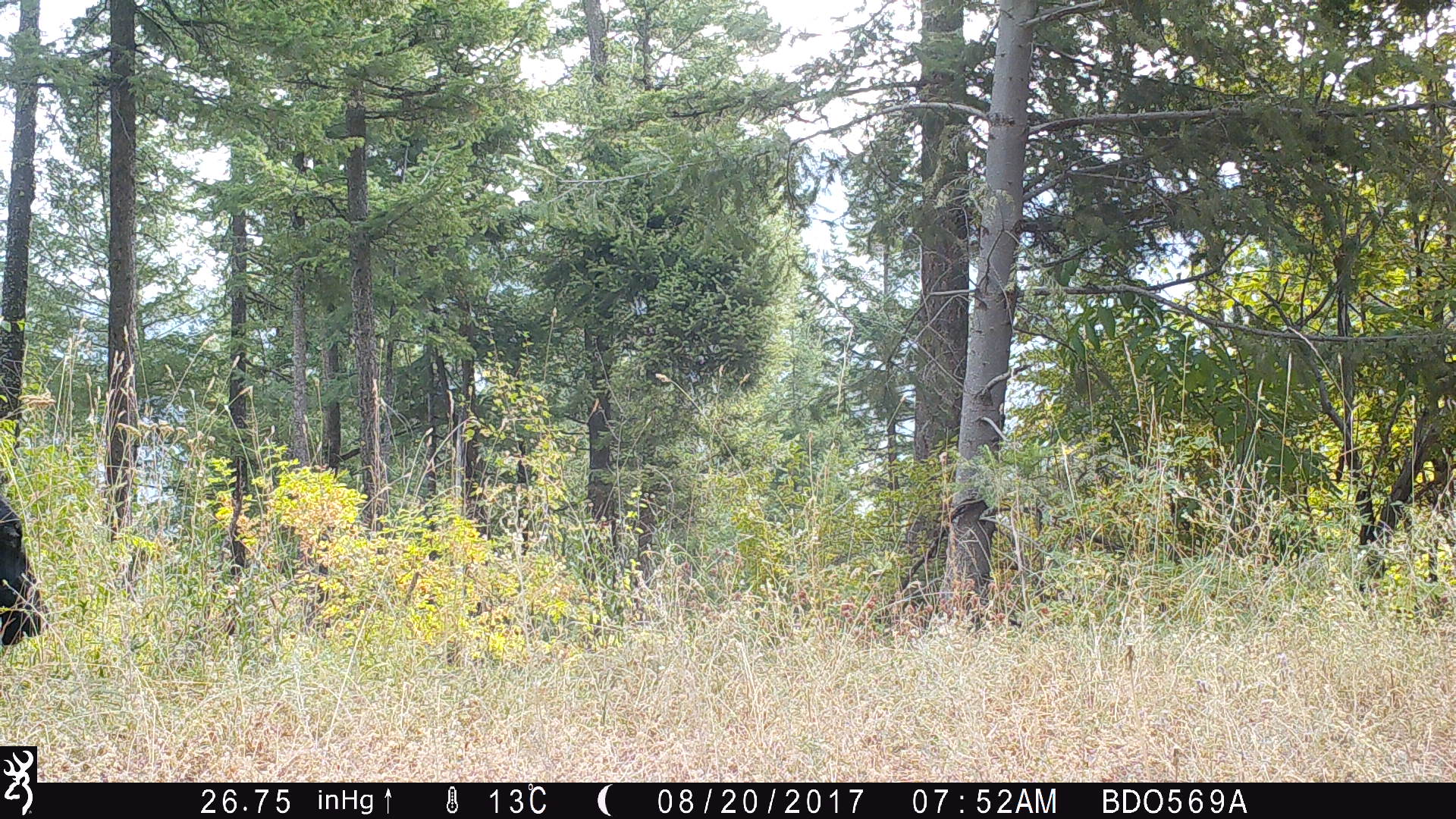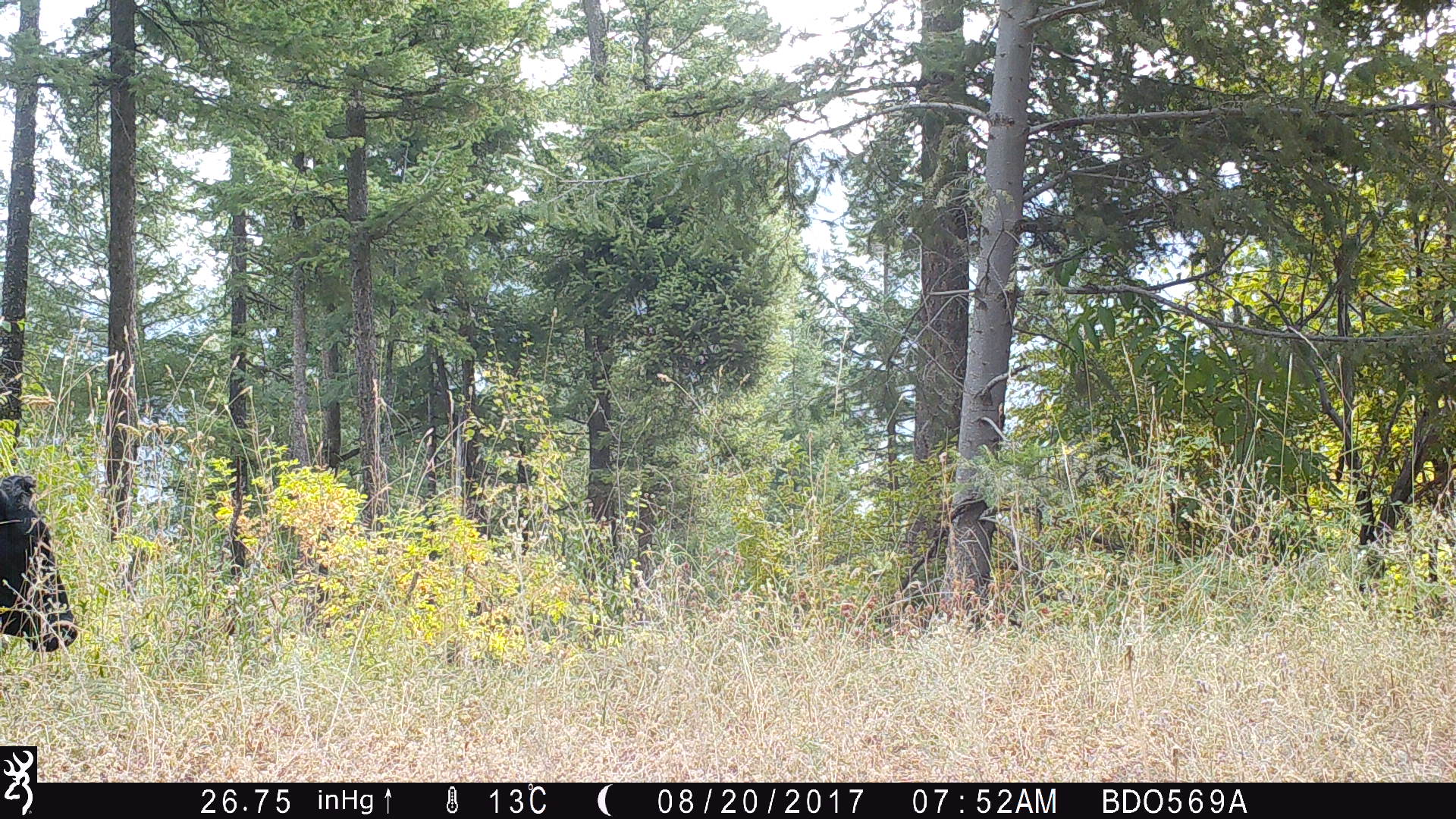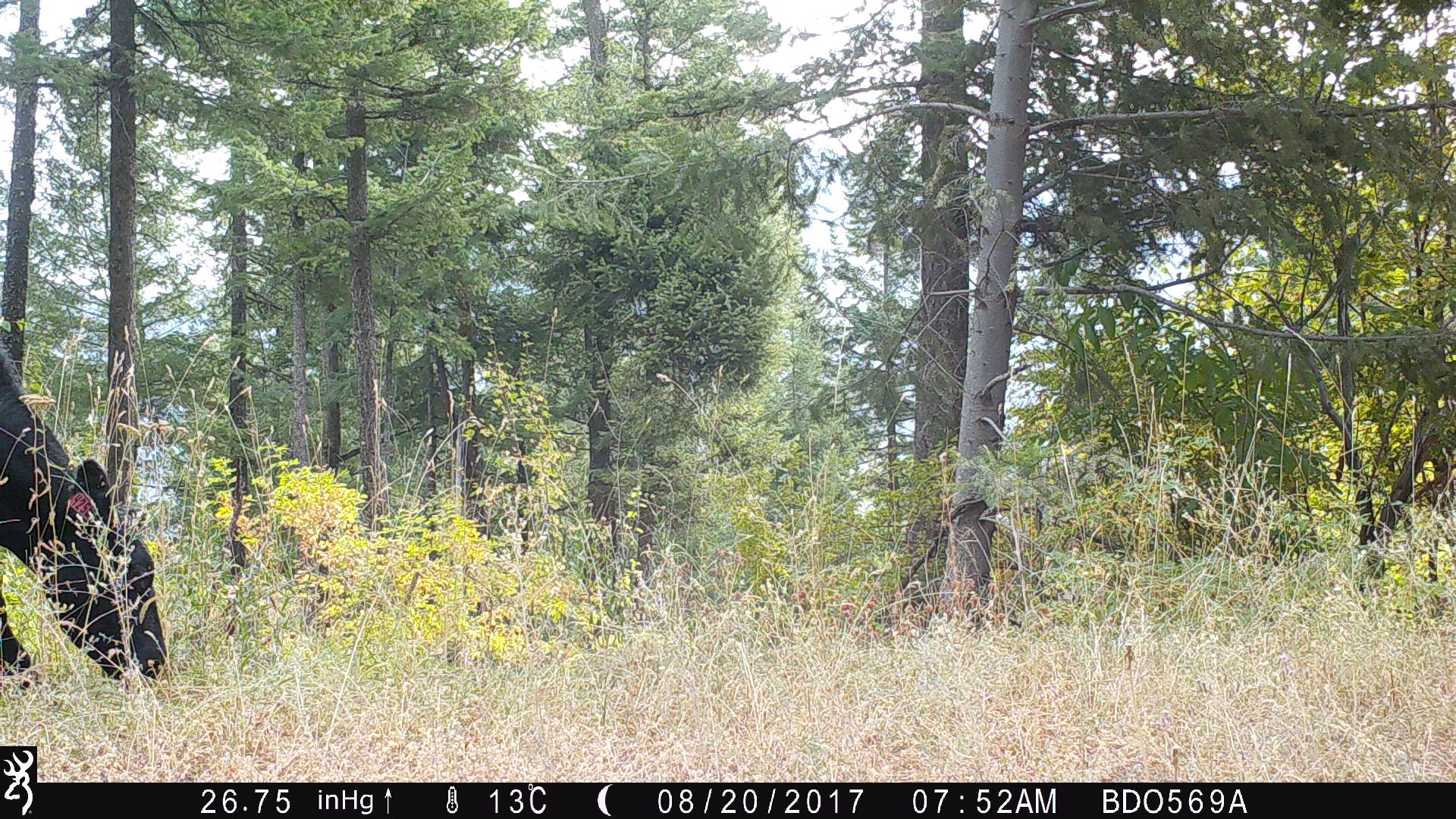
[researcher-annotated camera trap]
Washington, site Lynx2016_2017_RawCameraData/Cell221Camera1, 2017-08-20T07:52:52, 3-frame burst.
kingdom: Animalia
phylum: Chordata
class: Mammalia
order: Artiodactyla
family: Bovidae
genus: Bos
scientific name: Bos taurus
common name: domestic cattle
Domestic cattle (Bos taurus). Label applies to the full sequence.